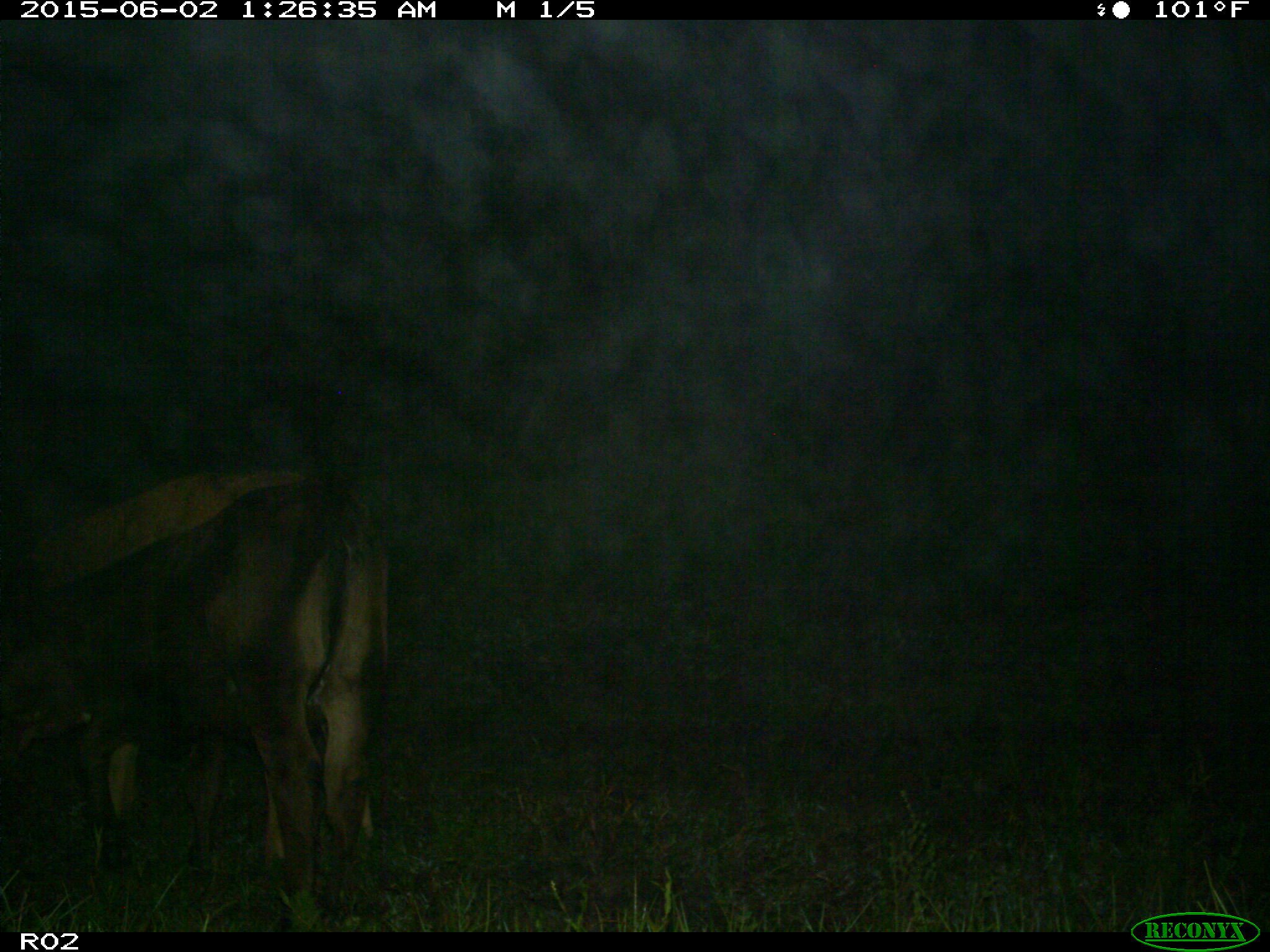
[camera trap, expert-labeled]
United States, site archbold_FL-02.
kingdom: Animalia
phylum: Chordata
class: Mammalia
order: Artiodactyla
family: Bovidae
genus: Bos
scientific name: Bos taurus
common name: domestic cow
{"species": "Bos taurus (domestic cow)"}